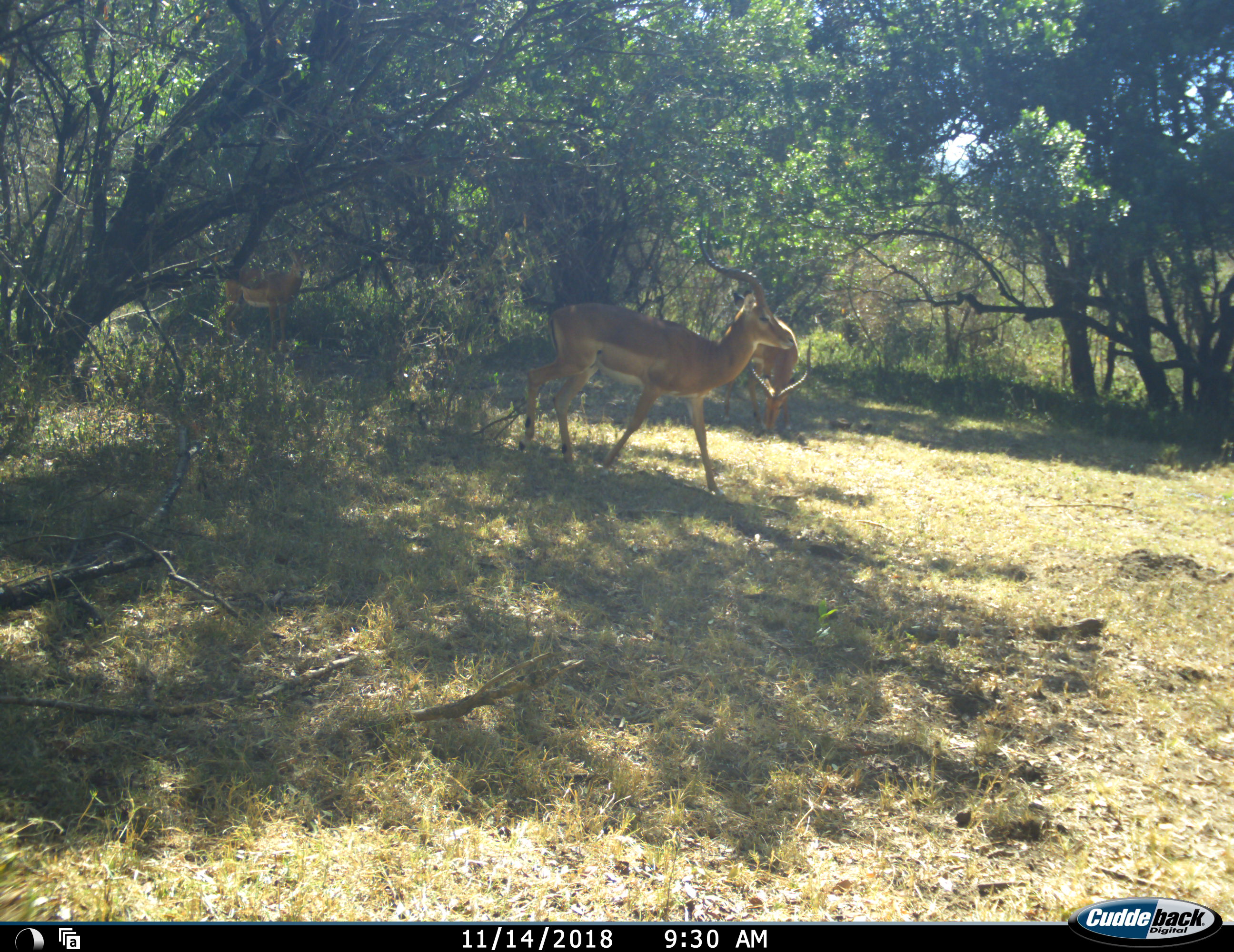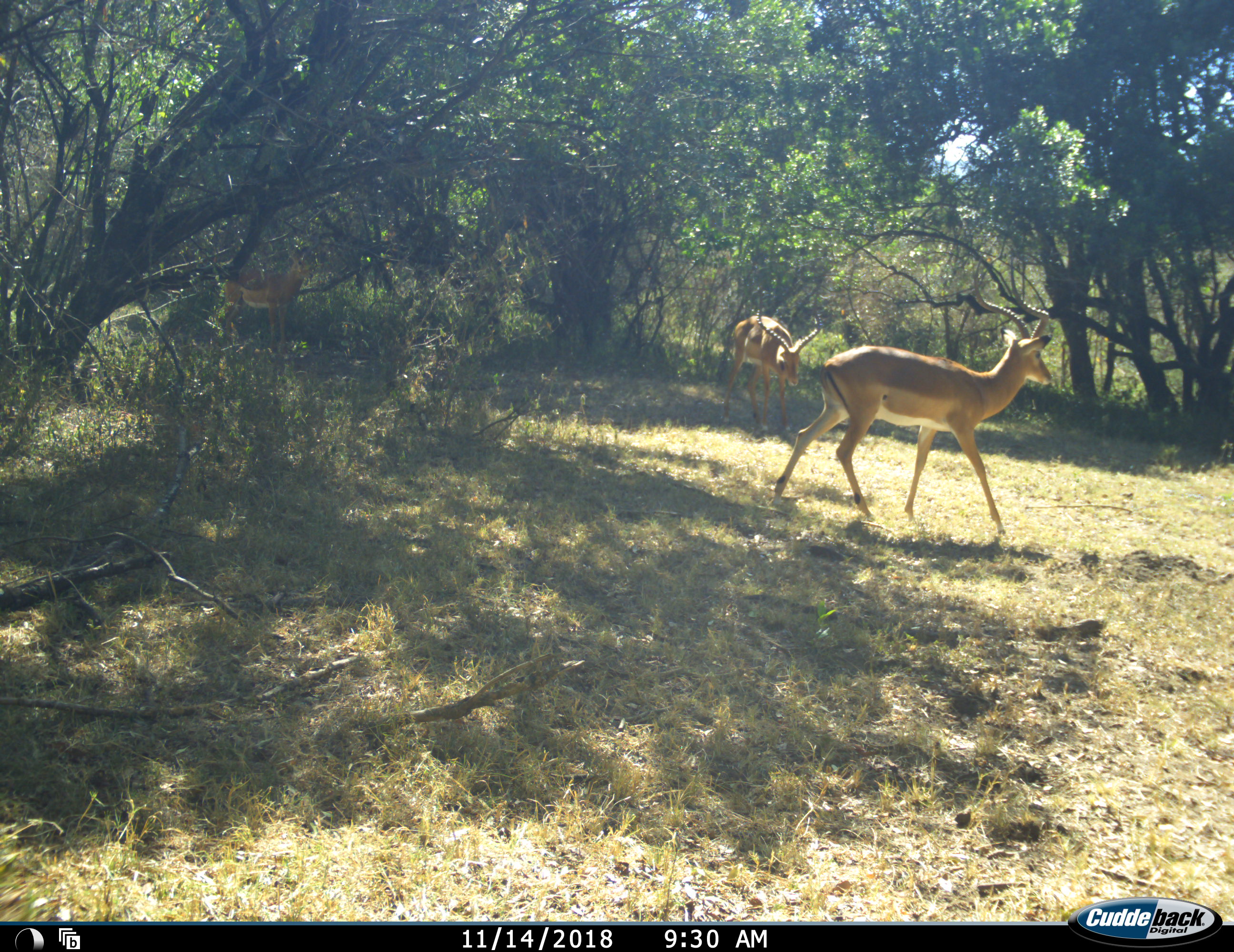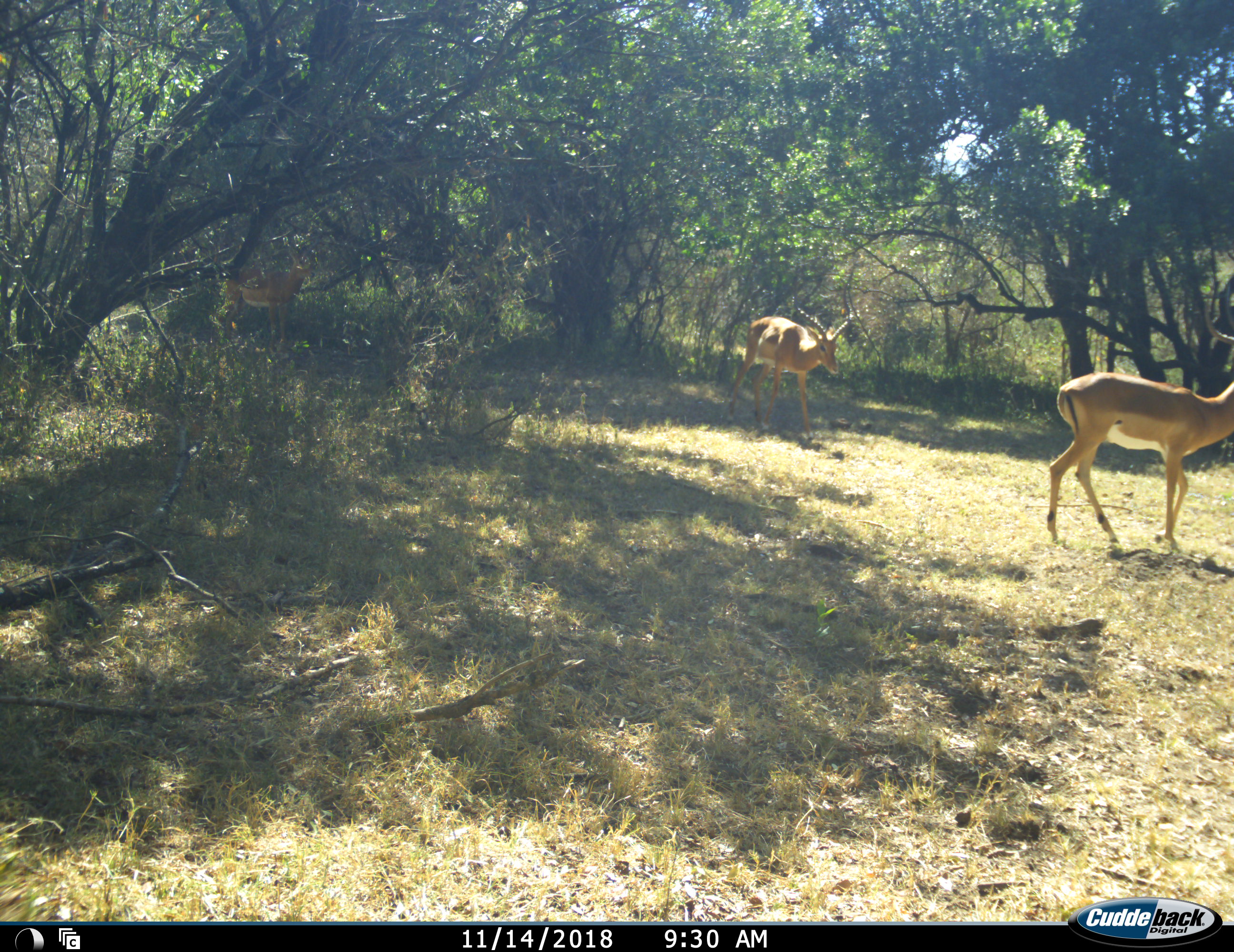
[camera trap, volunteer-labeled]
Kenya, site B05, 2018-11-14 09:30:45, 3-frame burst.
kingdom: Animalia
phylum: Chordata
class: Mammalia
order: Artiodactyla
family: Bovidae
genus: Aepyceros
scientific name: Aepyceros melampus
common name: impala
Impala (Aepyceros melampus), count 3. Behavior (volunteer vote fractions): standing 62%, resting 12%, moving 75%, interacting 0%. Young present (vote fraction): 0%. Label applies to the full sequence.